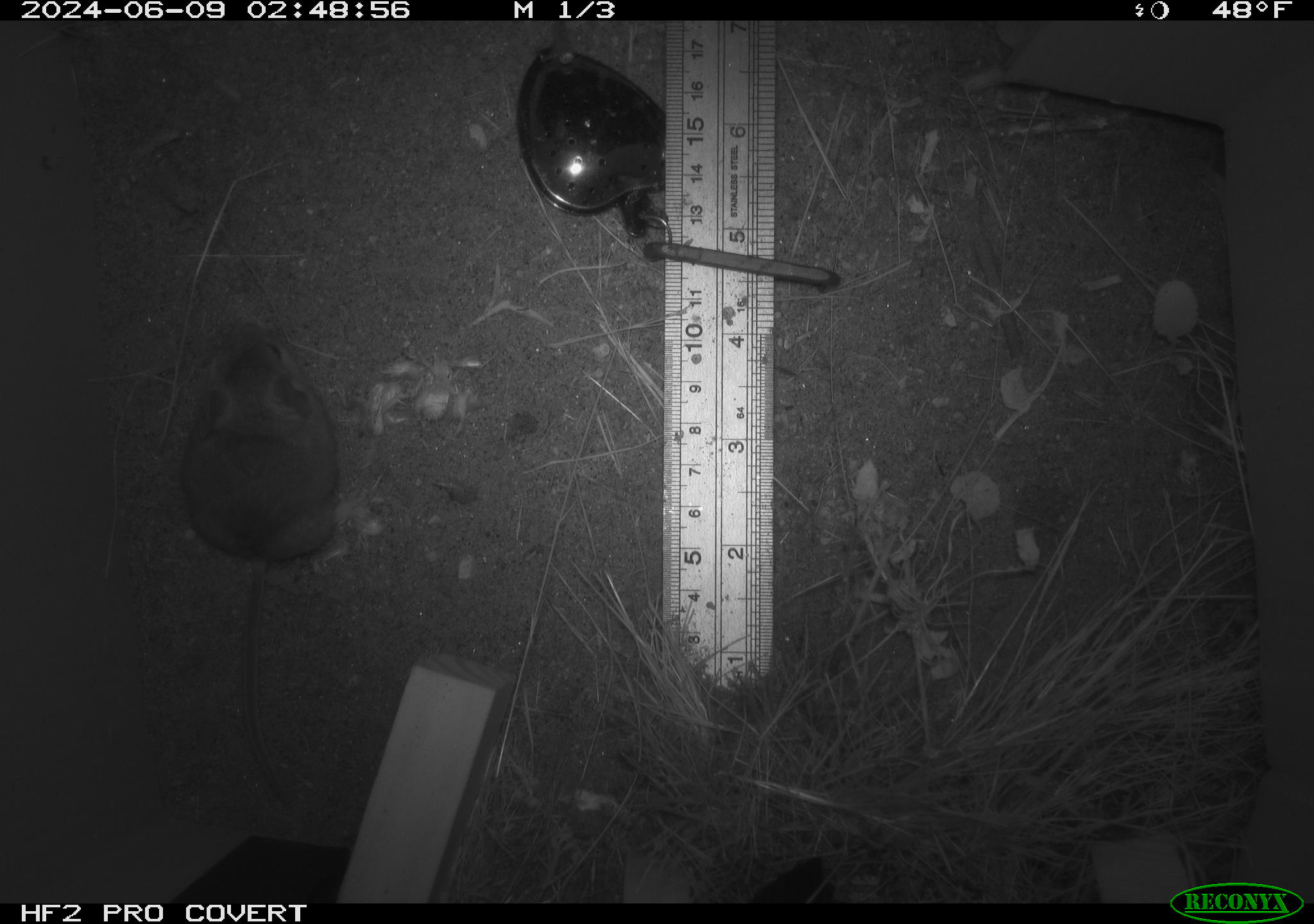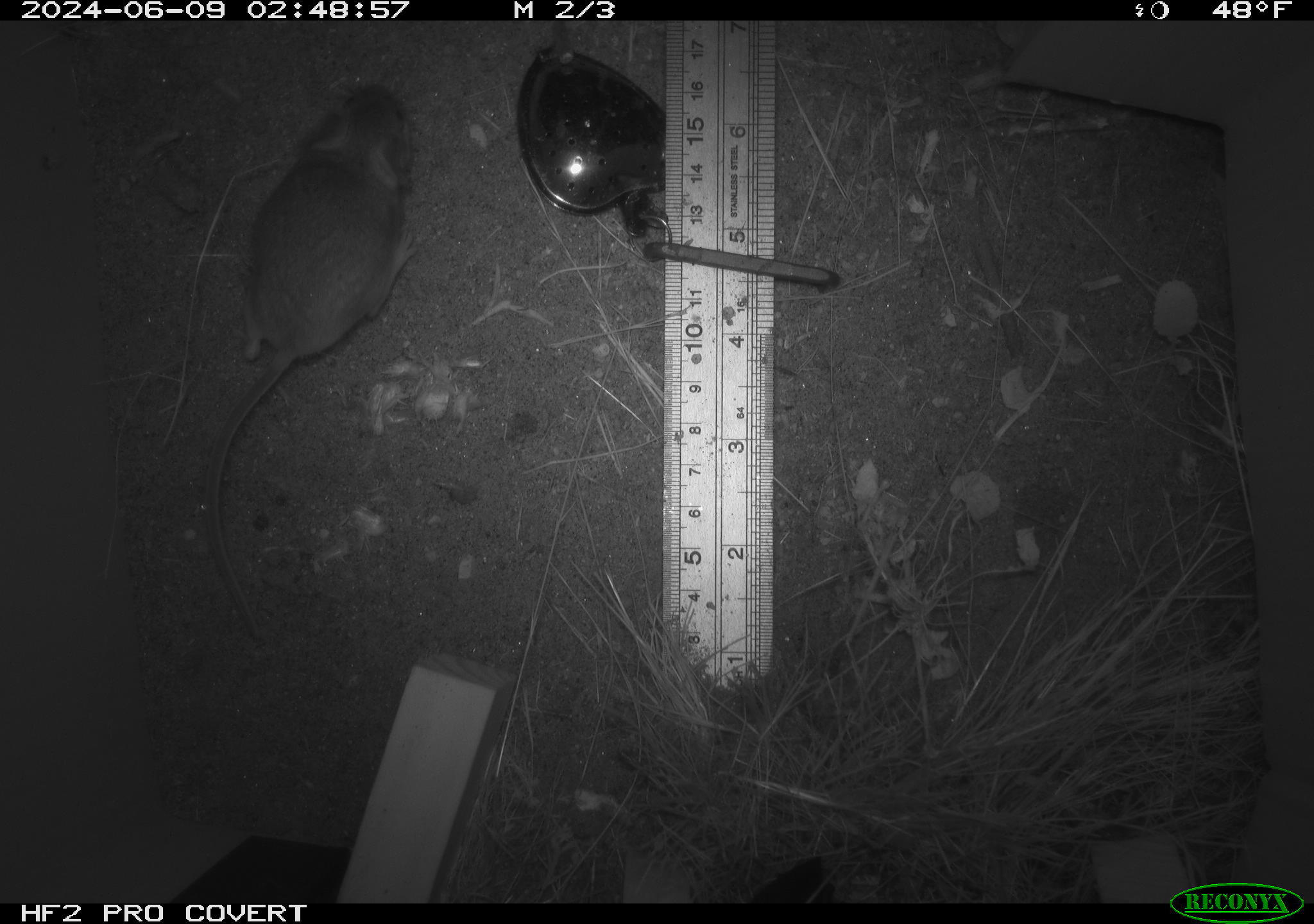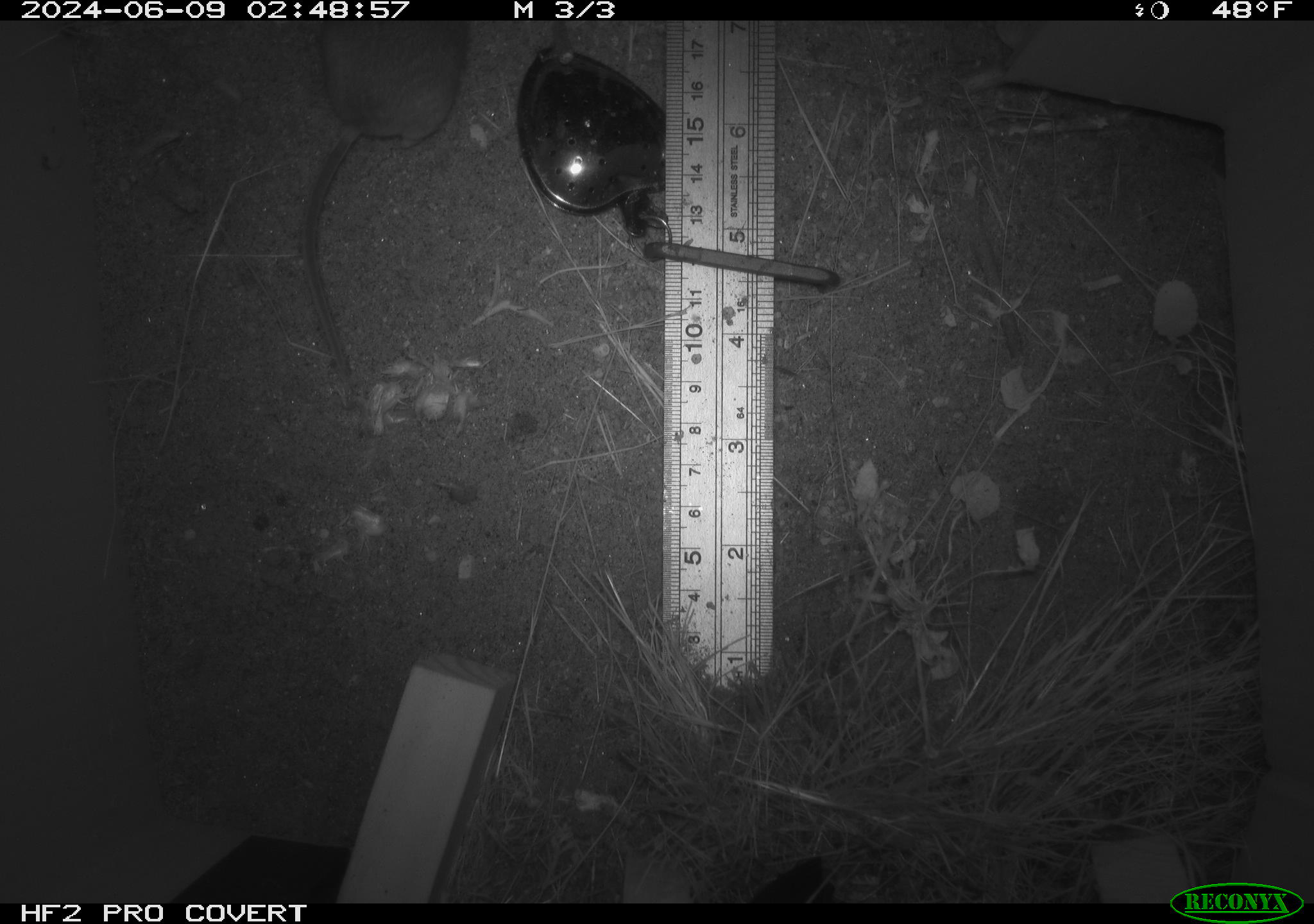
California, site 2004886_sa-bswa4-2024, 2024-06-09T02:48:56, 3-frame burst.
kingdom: Animalia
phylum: Chordata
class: Mammalia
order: Rodentia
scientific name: Rodentia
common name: rodent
Rodent (Rodentia).